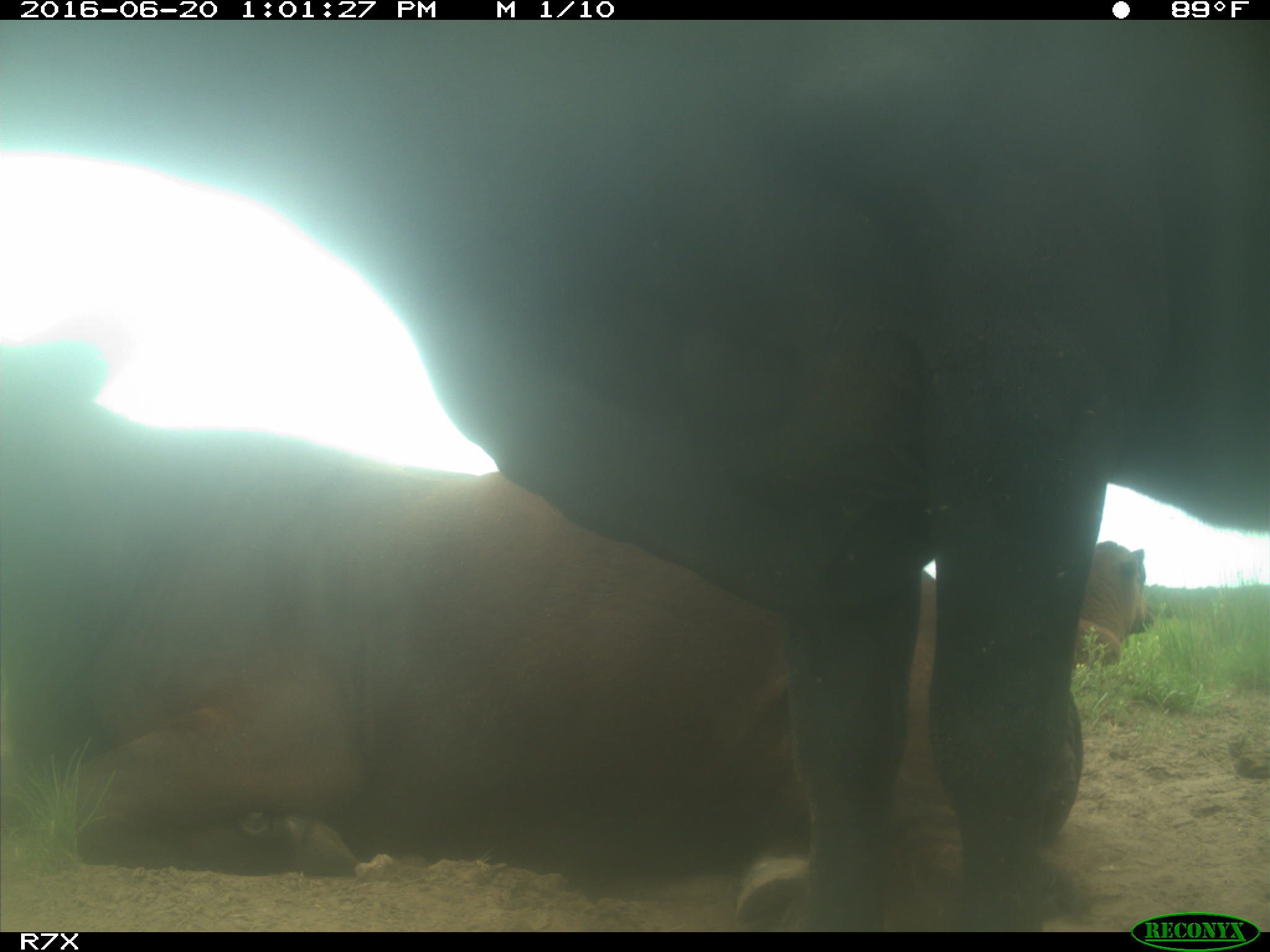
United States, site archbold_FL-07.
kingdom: Animalia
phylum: Chordata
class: Mammalia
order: Artiodactyla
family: Bovidae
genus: Bos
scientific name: Bos taurus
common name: domestic cow